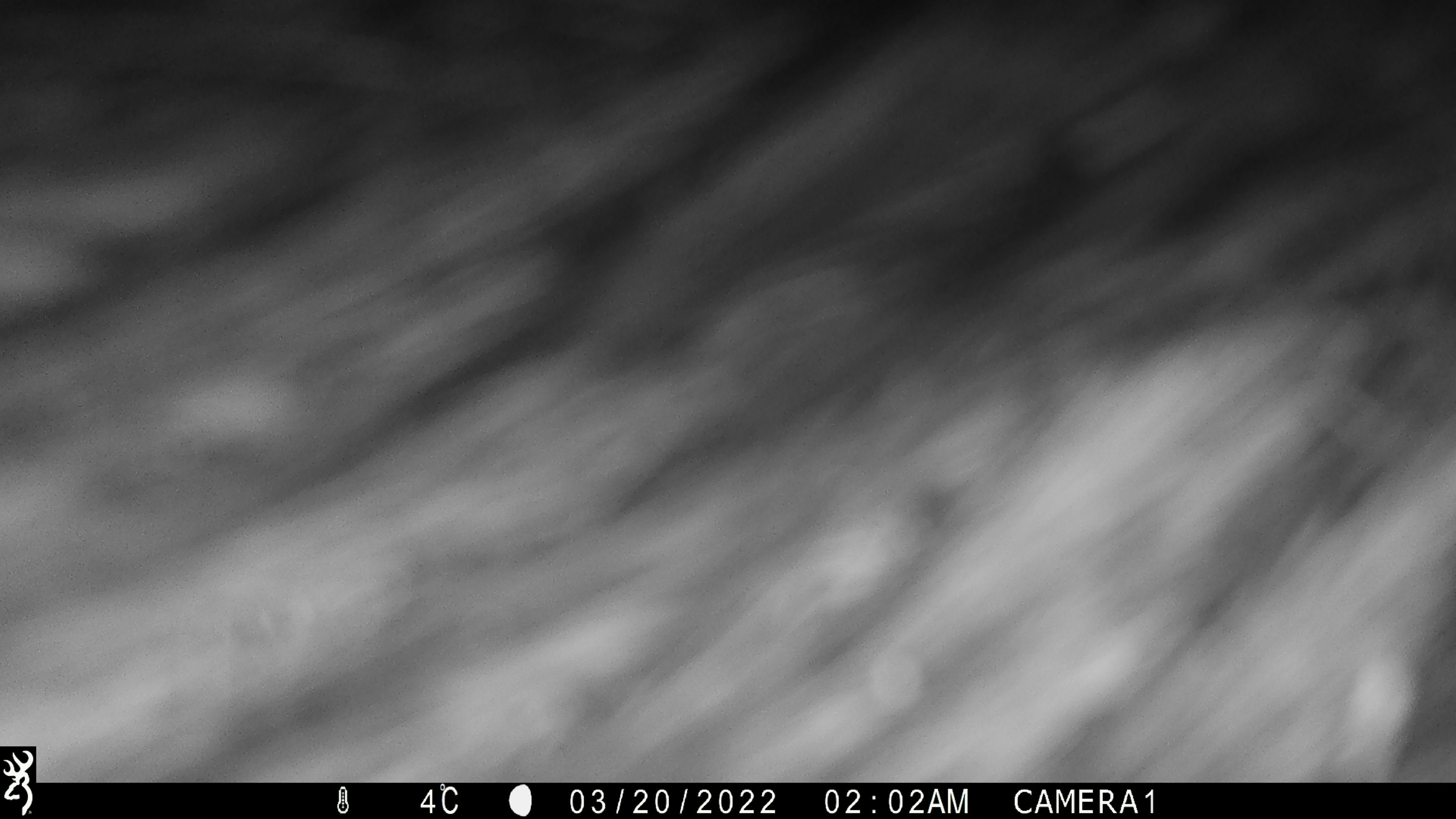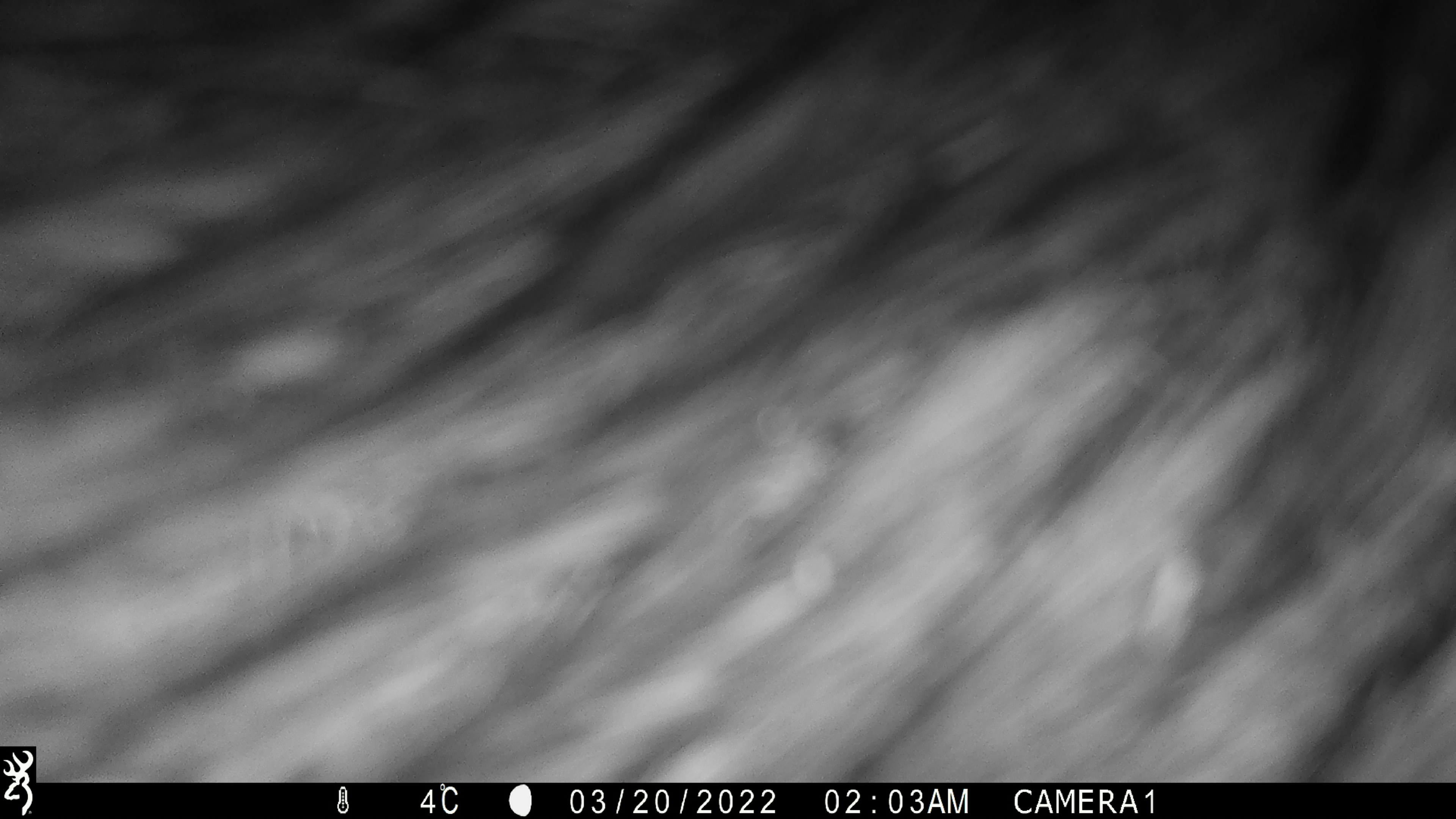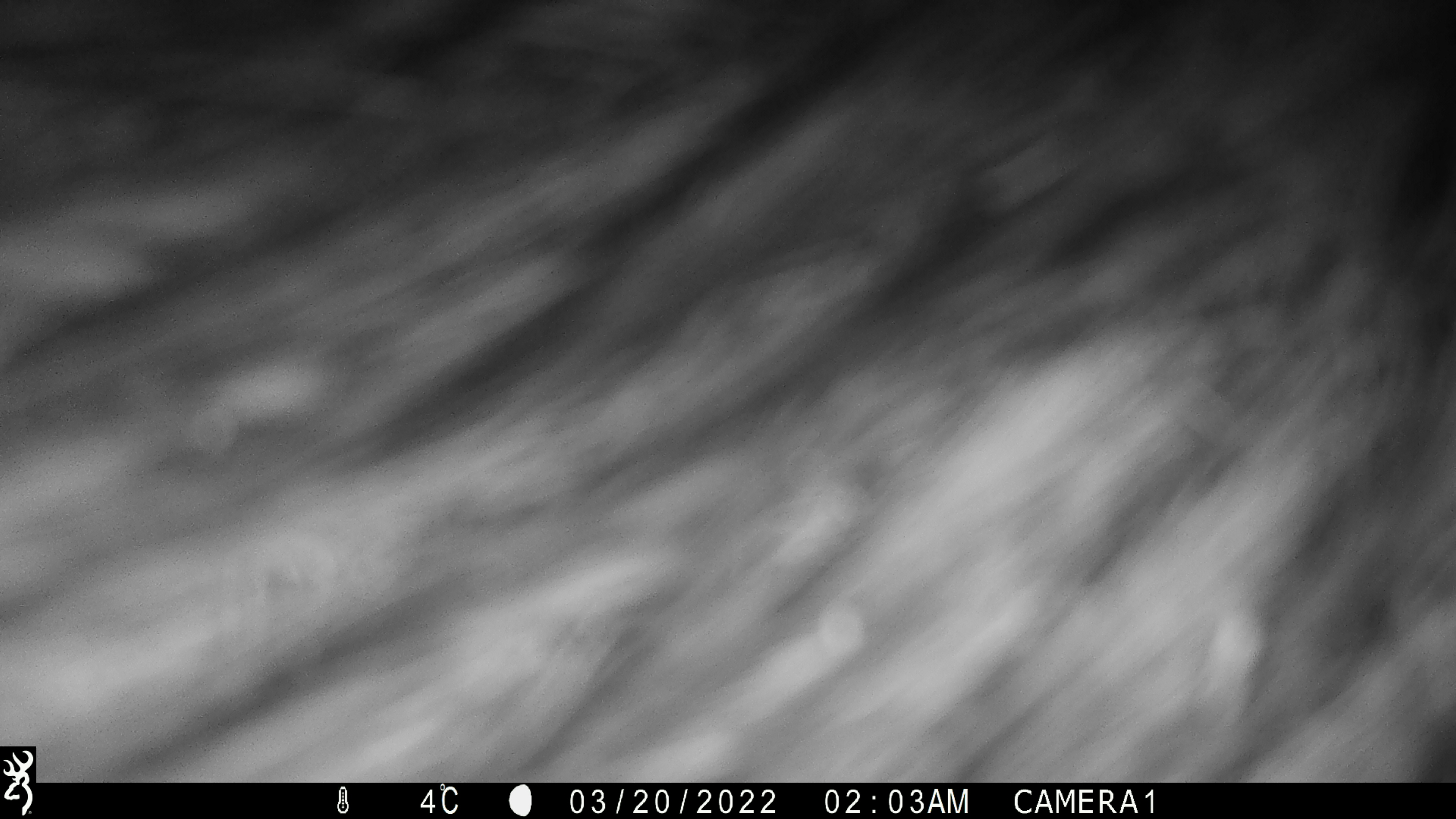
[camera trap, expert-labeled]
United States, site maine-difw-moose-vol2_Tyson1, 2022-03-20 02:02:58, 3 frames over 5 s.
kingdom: Animalia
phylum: Chordata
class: Mammalia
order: Artiodactyla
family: Cervidae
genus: Alces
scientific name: Alces alces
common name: moose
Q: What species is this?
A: Moose (Alces alces).